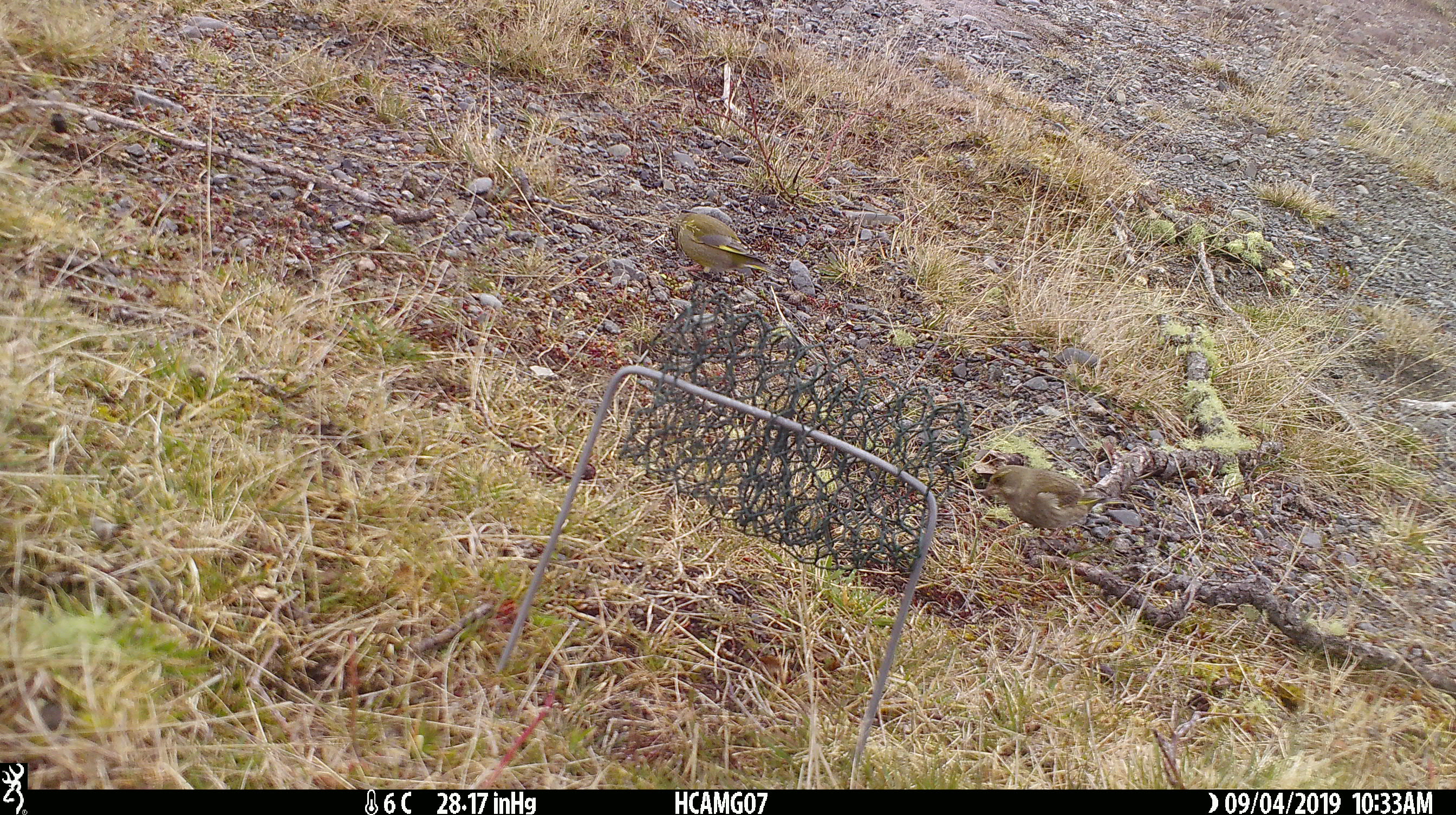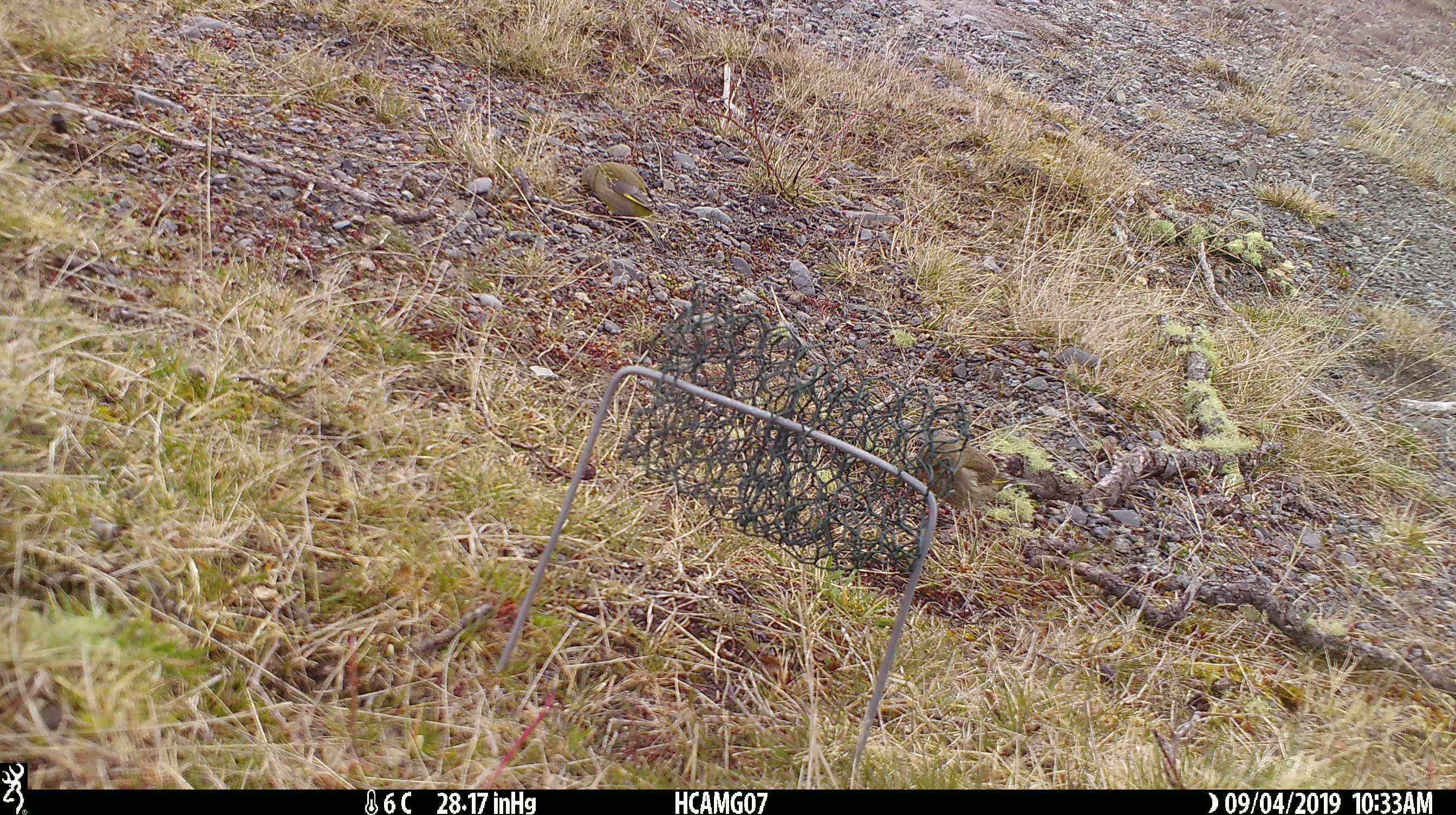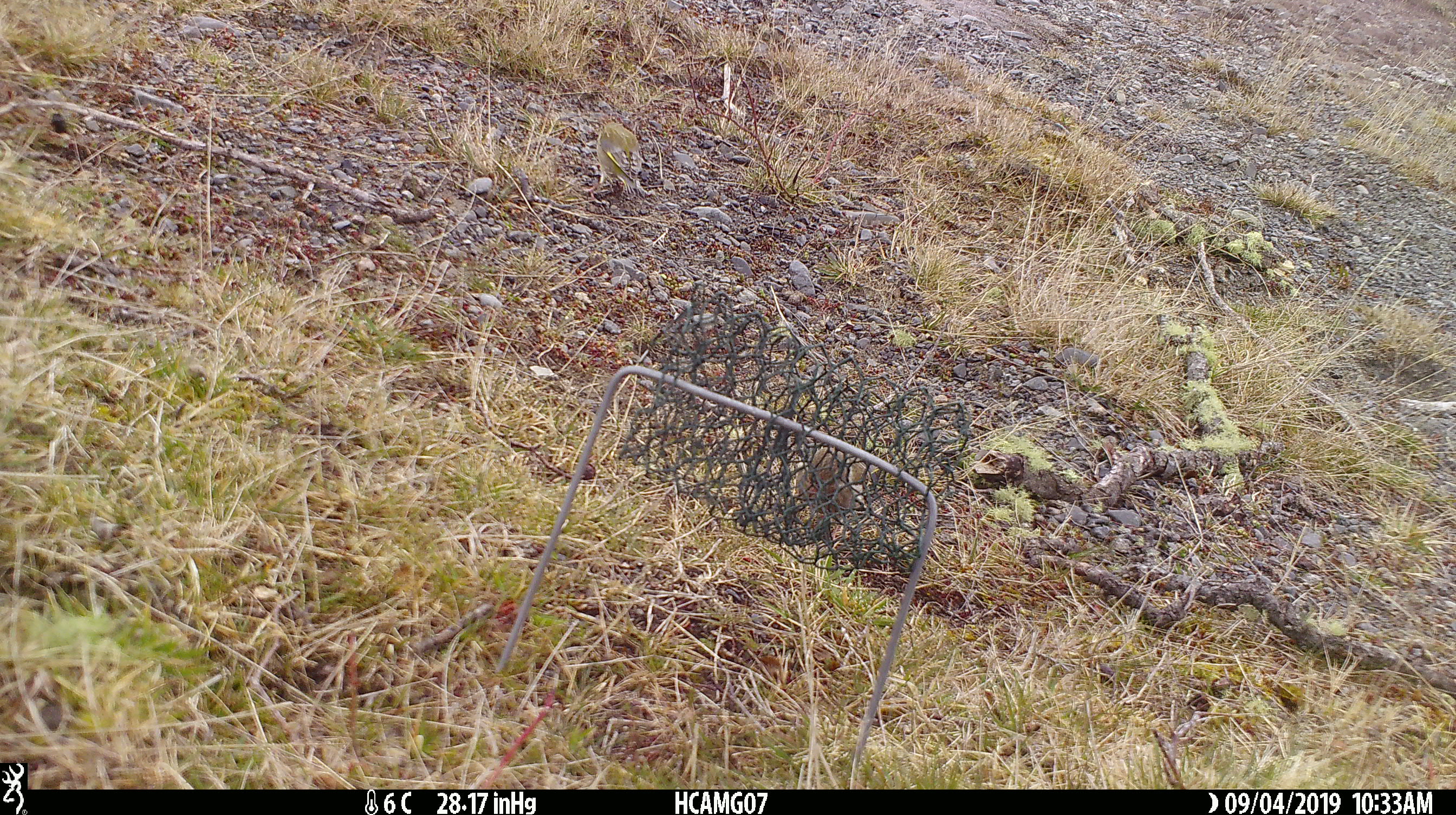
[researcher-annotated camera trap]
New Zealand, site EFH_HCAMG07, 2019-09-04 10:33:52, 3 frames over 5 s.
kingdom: Animalia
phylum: Chordata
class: Aves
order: Passeriformes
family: Fringillidae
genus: Chloris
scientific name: Chloris chloris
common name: greenfinch